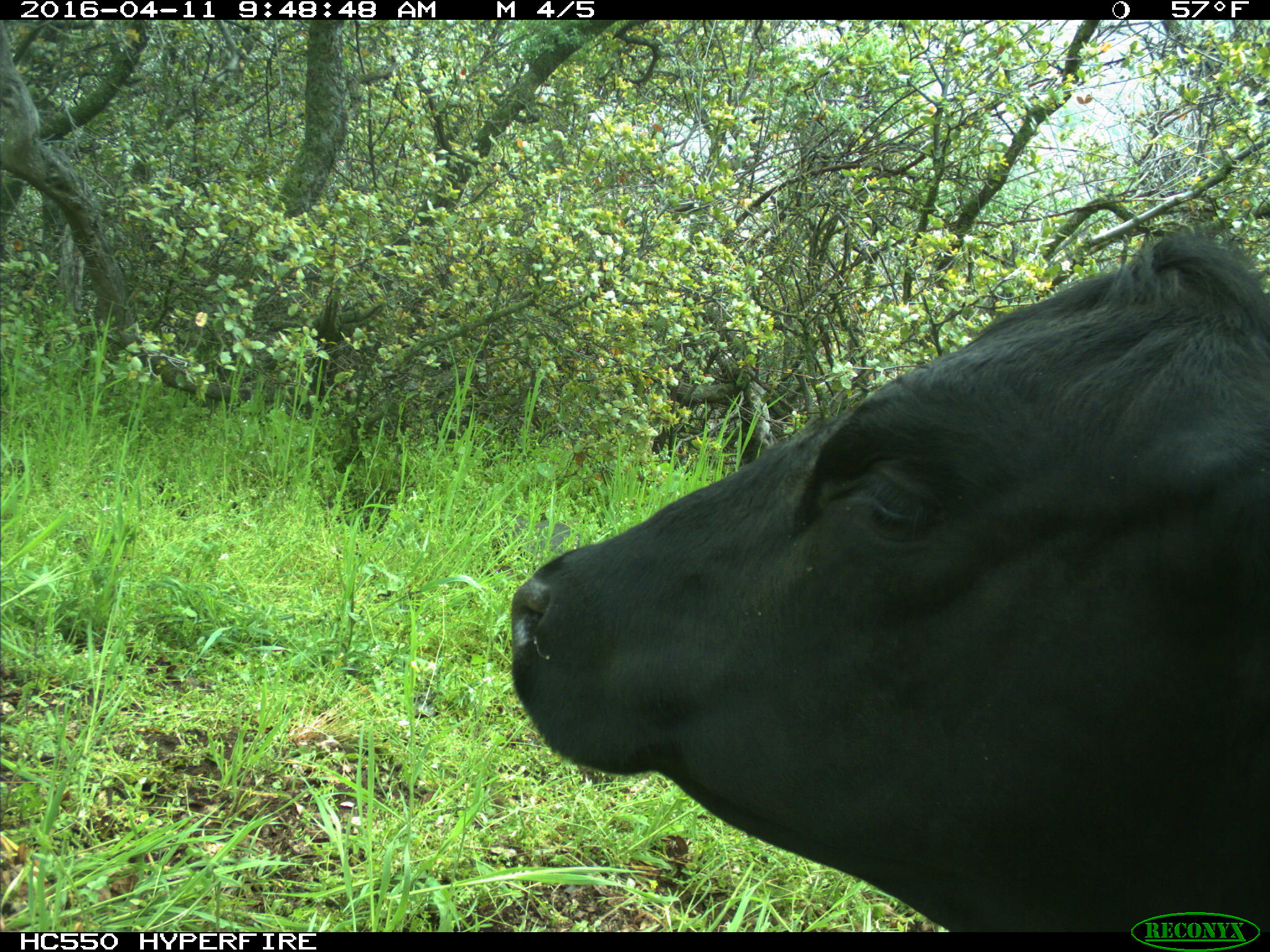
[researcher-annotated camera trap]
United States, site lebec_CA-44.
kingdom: Animalia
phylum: Chordata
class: Mammalia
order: Artiodactyla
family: Bovidae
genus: Bos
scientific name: Bos taurus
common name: domestic cow